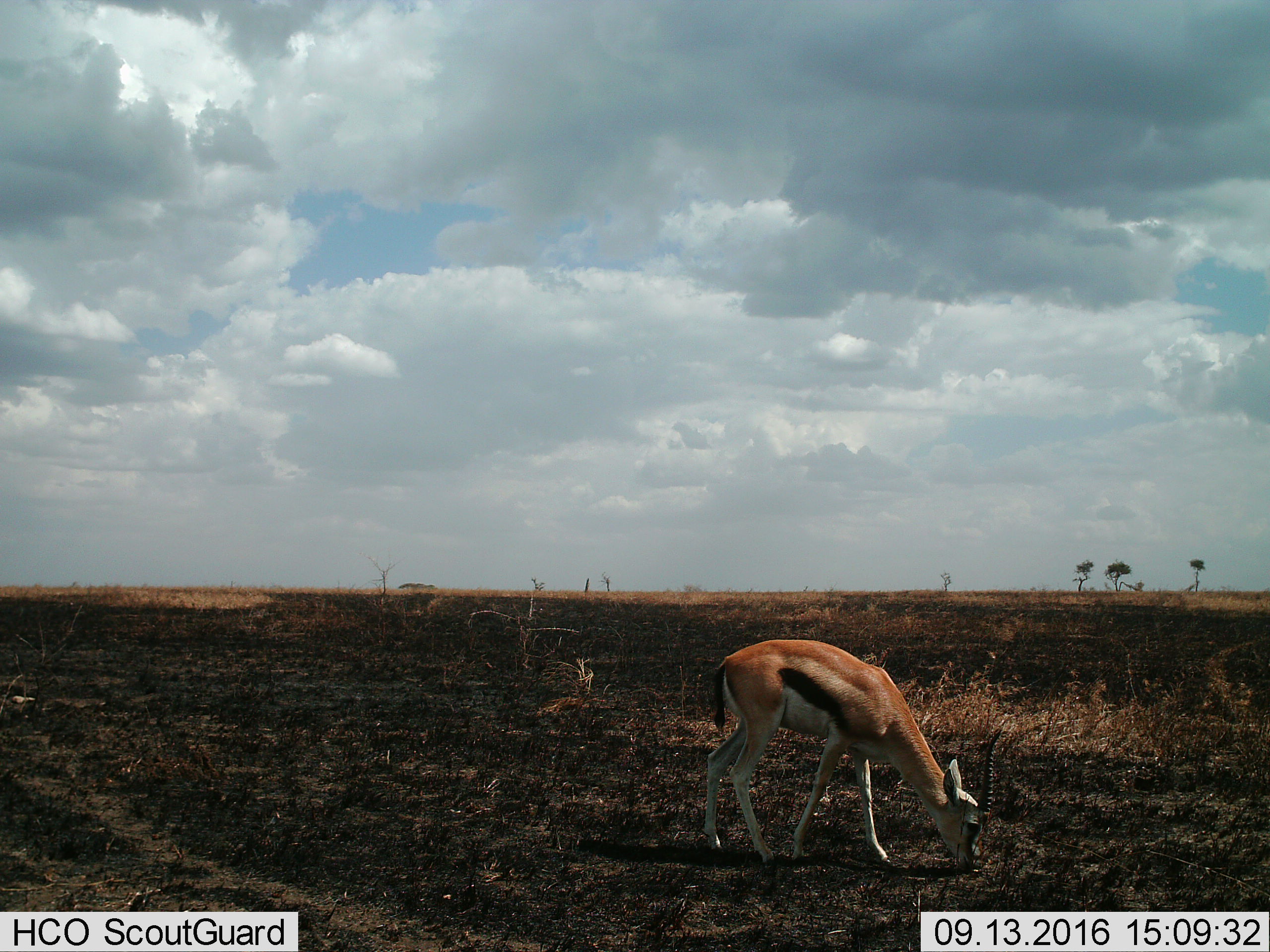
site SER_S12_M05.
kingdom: Animalia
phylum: Chordata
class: Mammalia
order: Artiodactyla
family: Bovidae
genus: Eudorcas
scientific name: Eudorcas thomsonii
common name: thomson's gazelle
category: gazellethomsons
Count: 1.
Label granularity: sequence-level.